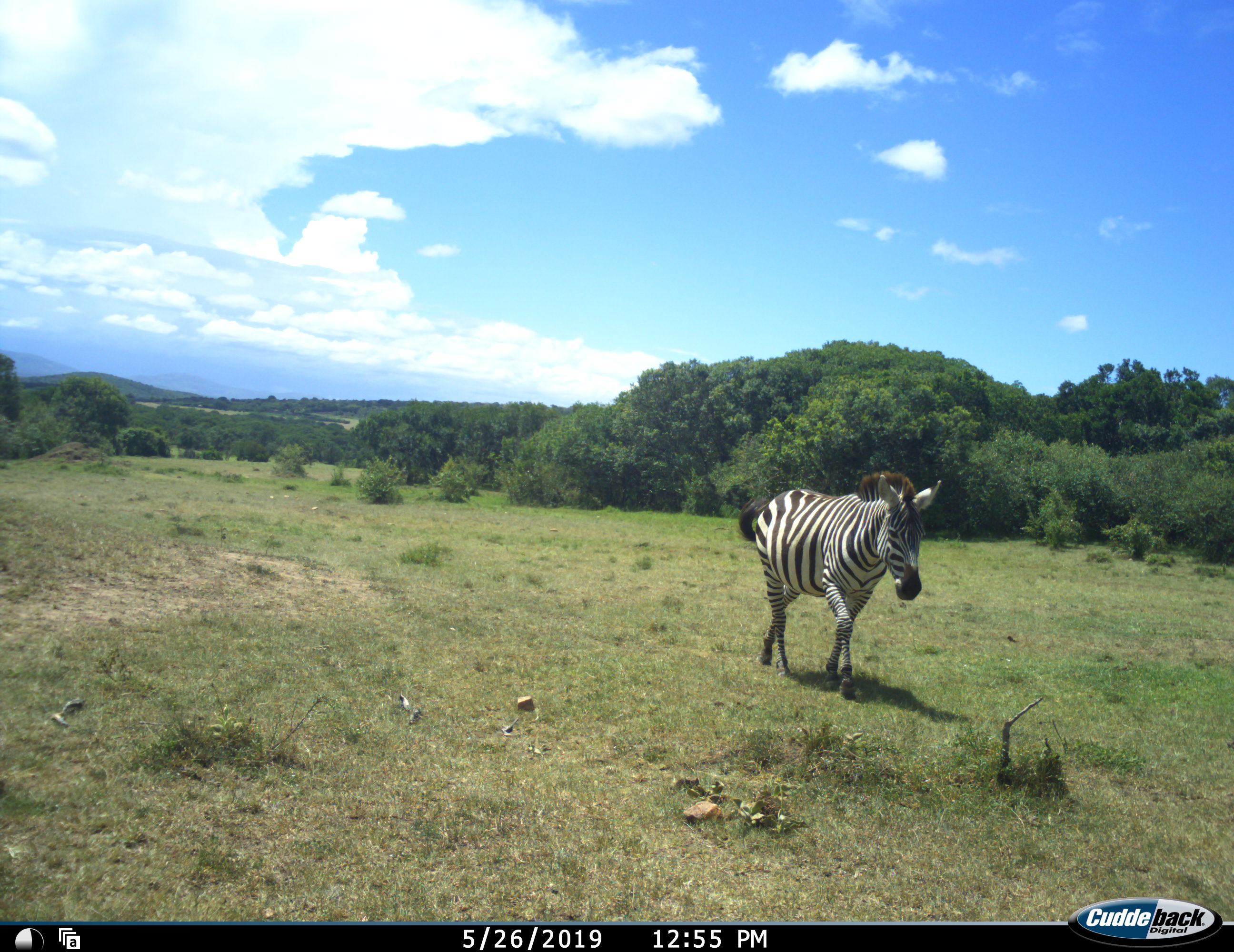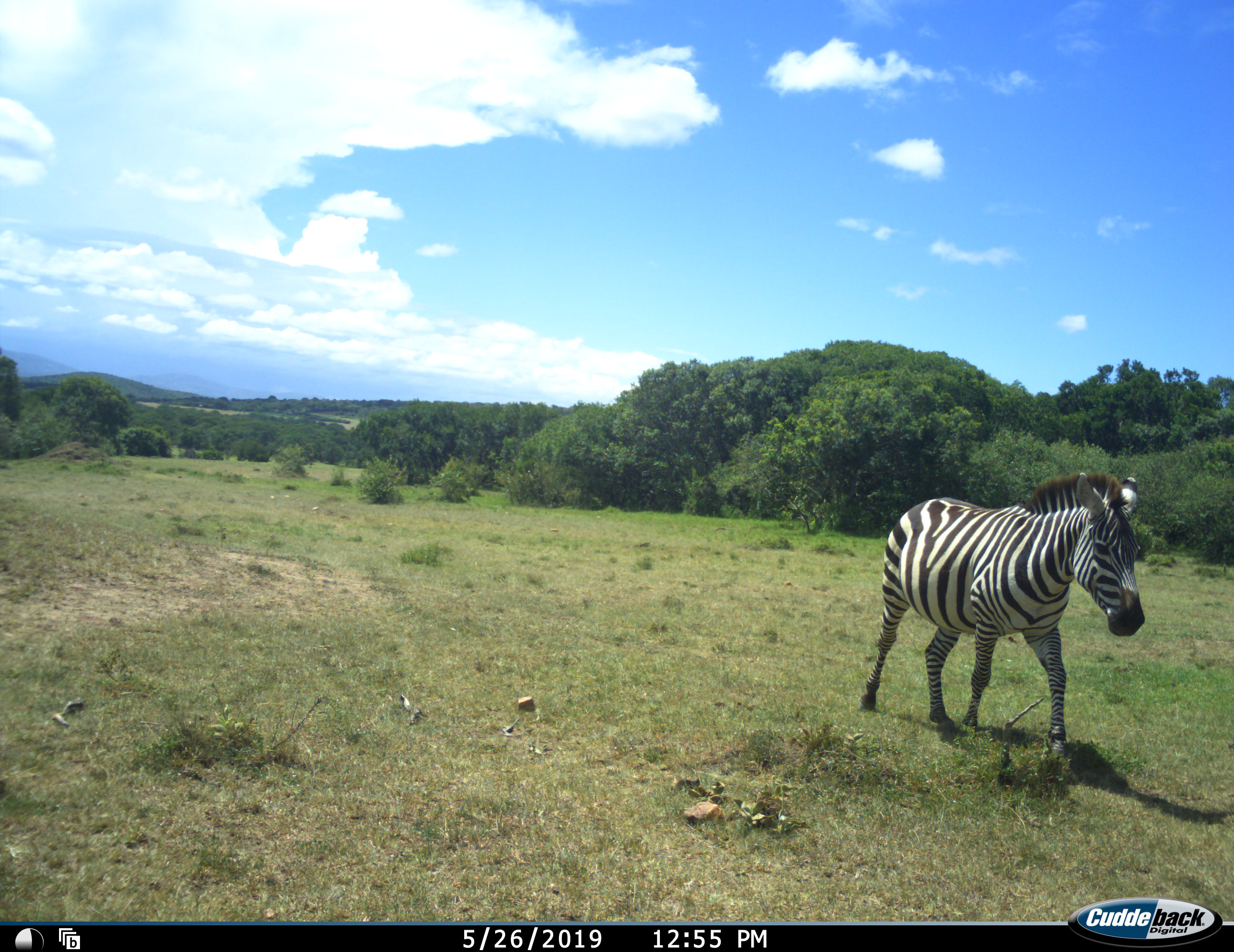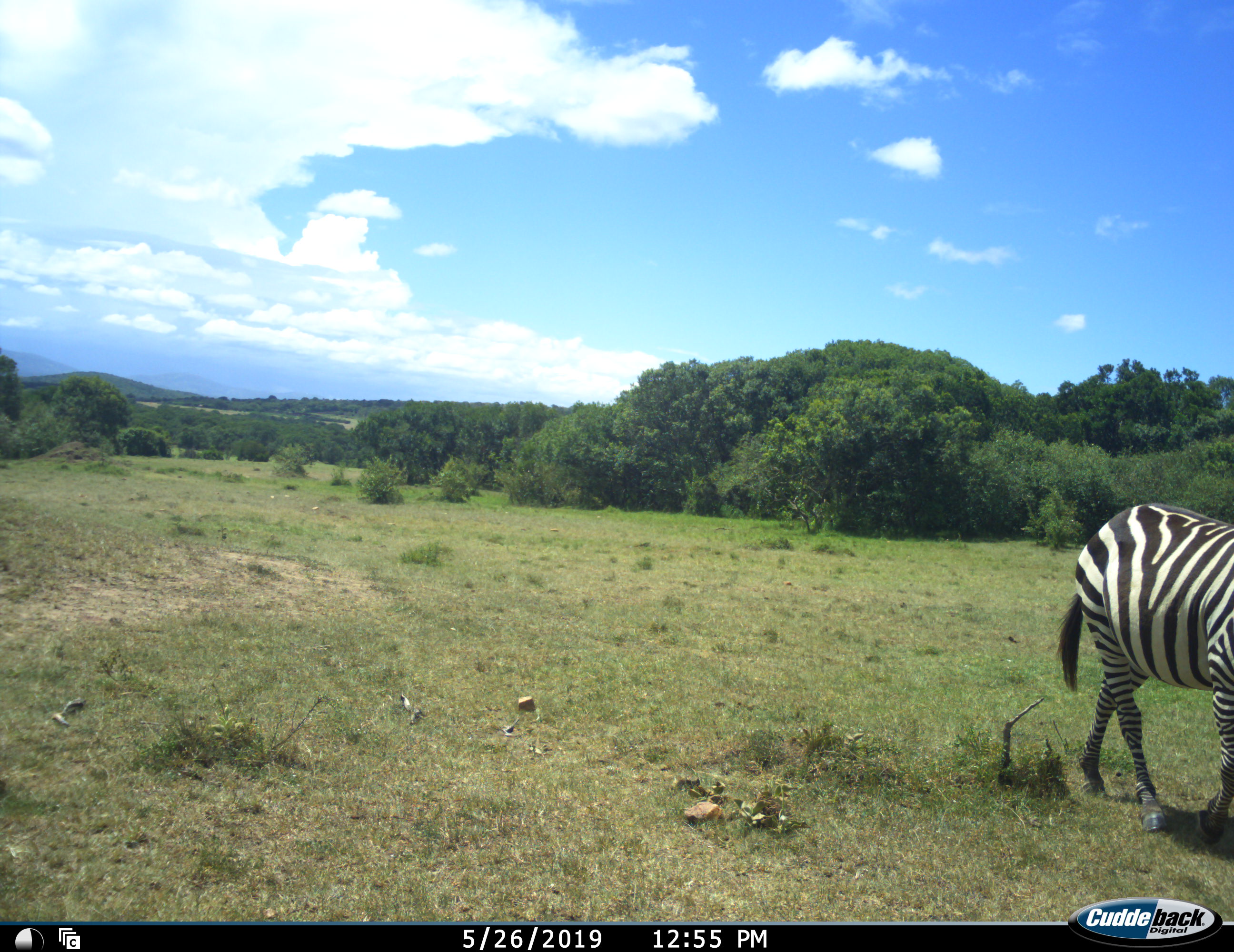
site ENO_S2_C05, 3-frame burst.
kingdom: Animalia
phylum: Chordata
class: Mammalia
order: Perissodactyla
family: Equidae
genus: Equus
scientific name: Equus quagga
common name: plains zebra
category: zebraplains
Zebraplains (plains zebra) (Equus quagga), count 1. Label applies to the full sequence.